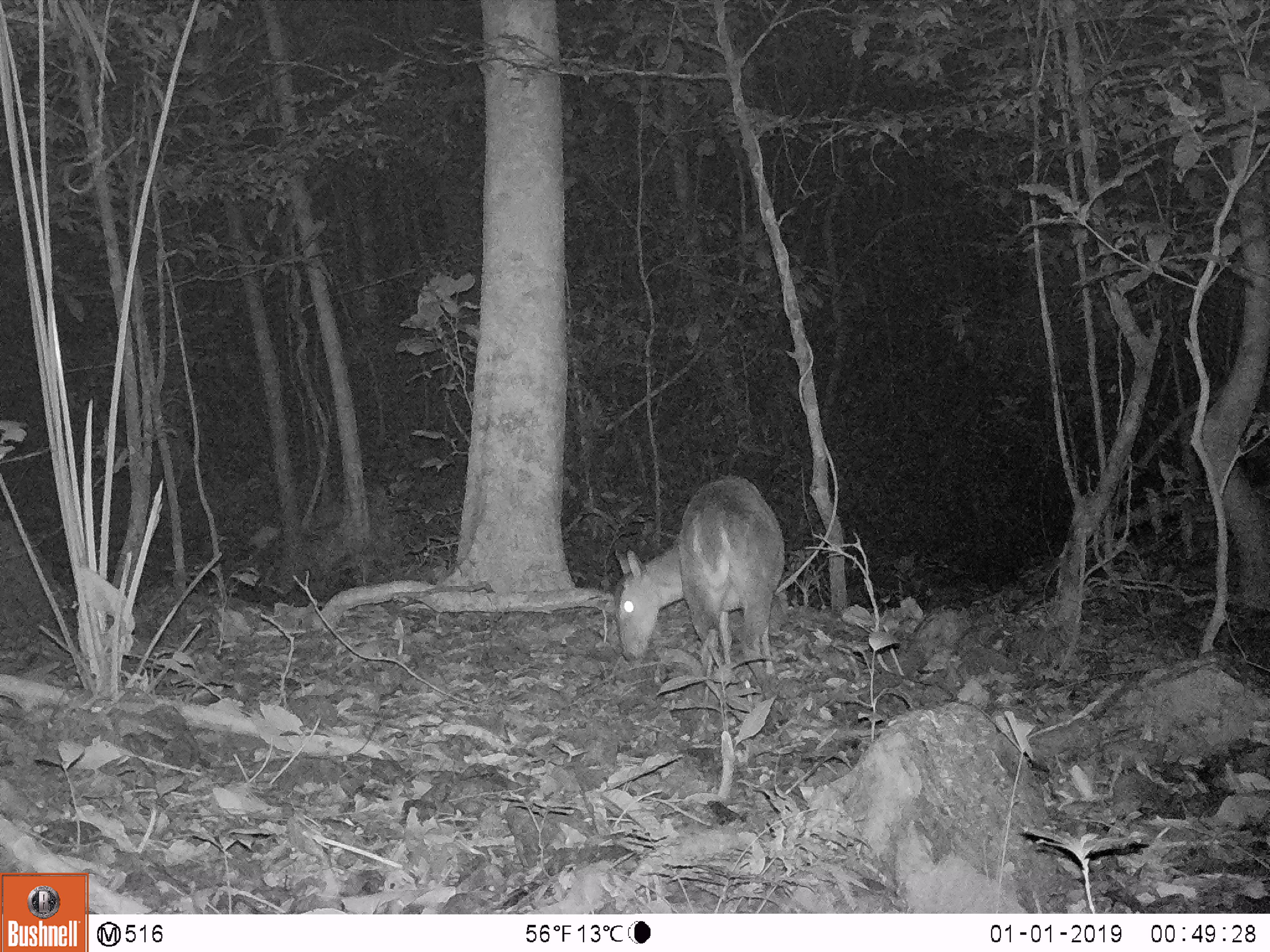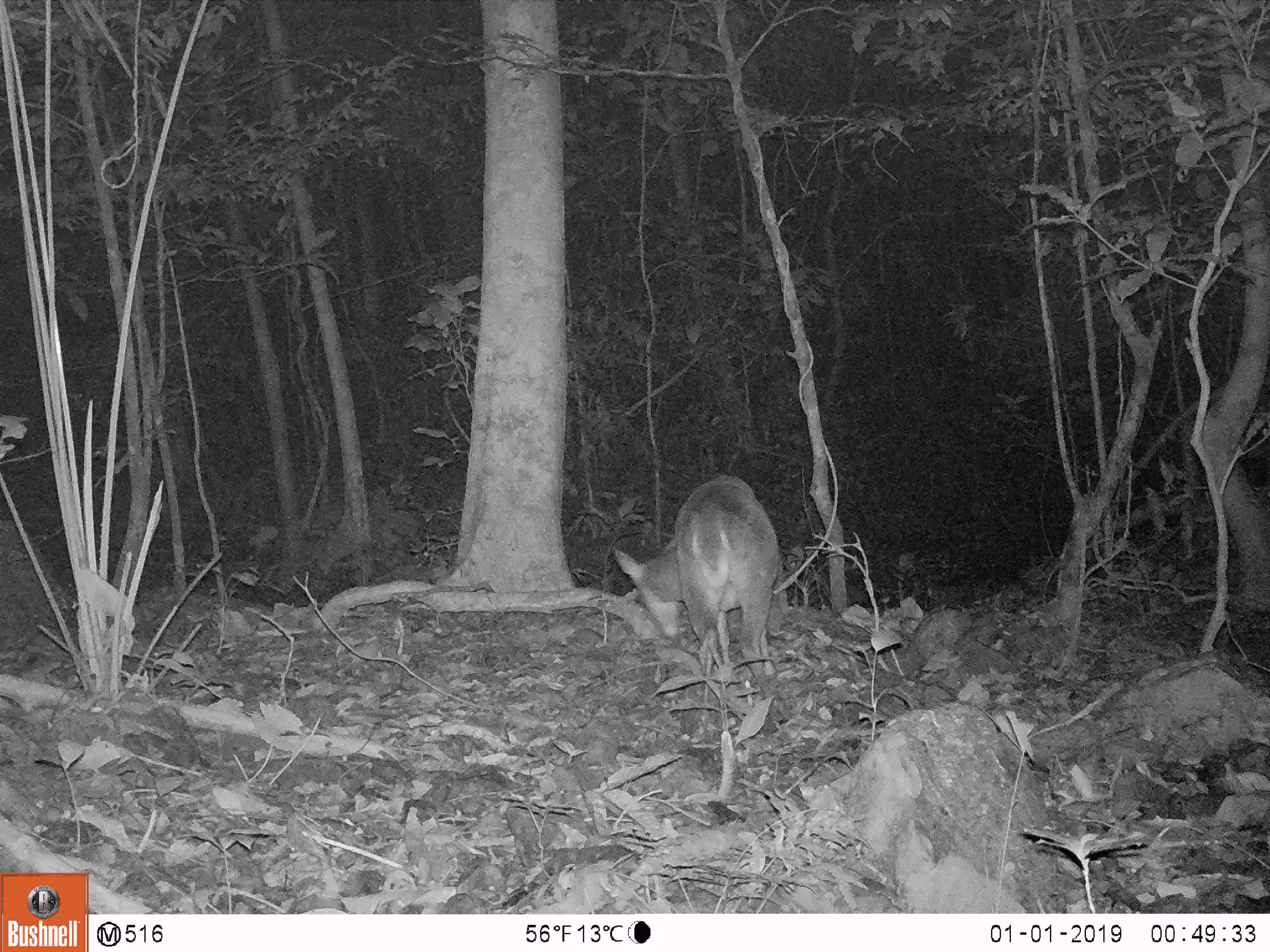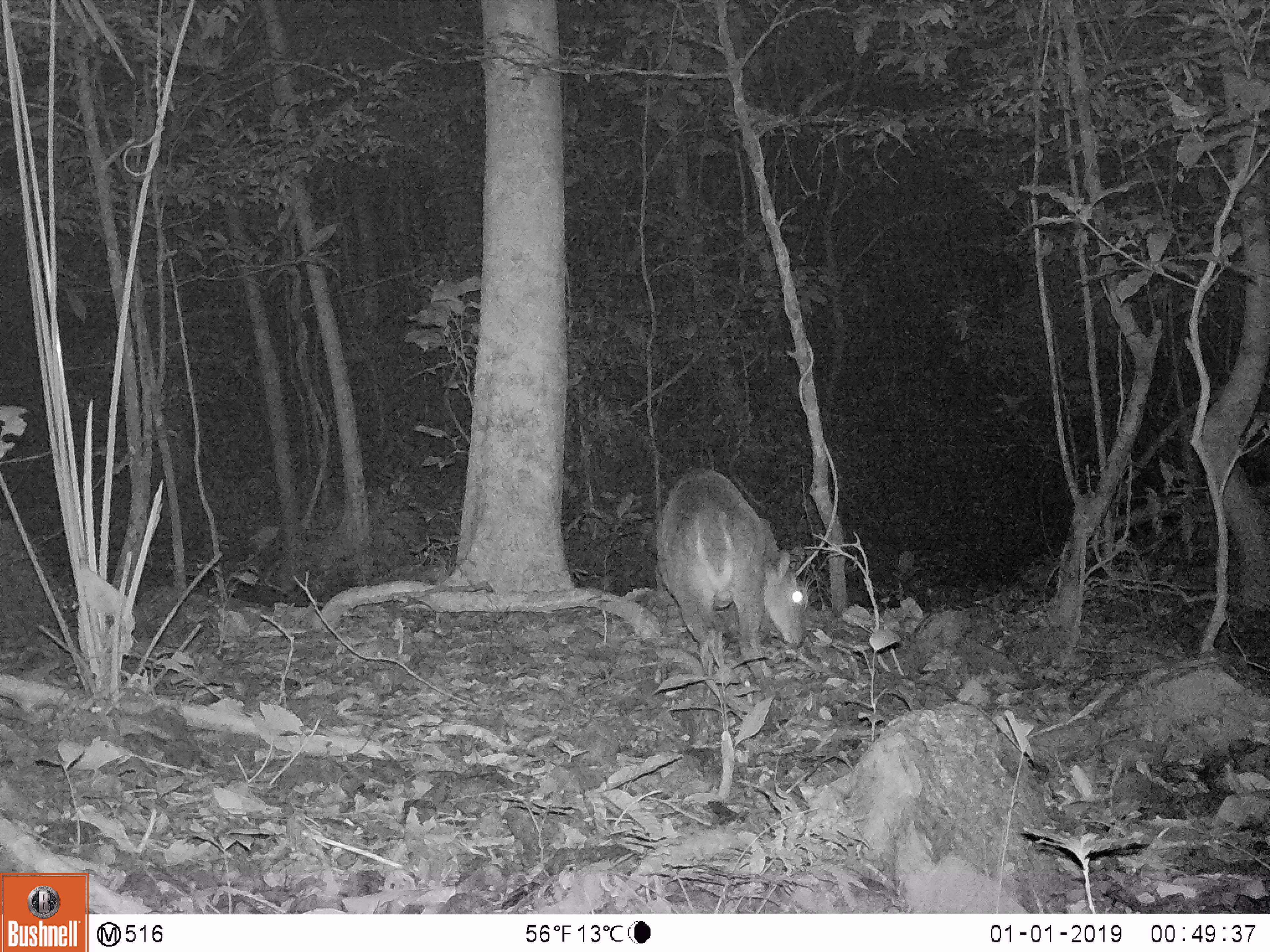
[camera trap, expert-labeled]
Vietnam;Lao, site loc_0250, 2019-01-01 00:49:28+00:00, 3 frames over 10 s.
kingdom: Animalia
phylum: Chordata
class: Mammalia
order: Artiodactyla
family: Cervidae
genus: Muntiacus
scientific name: Muntiacus vuquangensis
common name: large-antlered muntjac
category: large antlered muntjac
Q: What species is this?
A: Large antlered muntjac (large-antlered muntjac) (Muntiacus vuquangensis).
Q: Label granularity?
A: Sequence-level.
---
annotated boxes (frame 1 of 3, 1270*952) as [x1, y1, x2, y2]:
large antlered muntjac: [614, 477, 784, 701]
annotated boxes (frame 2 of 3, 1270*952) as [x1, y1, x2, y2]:
large antlered muntjac: [613, 475, 778, 689]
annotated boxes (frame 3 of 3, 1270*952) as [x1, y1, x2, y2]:
large antlered muntjac: [655, 466, 804, 693]